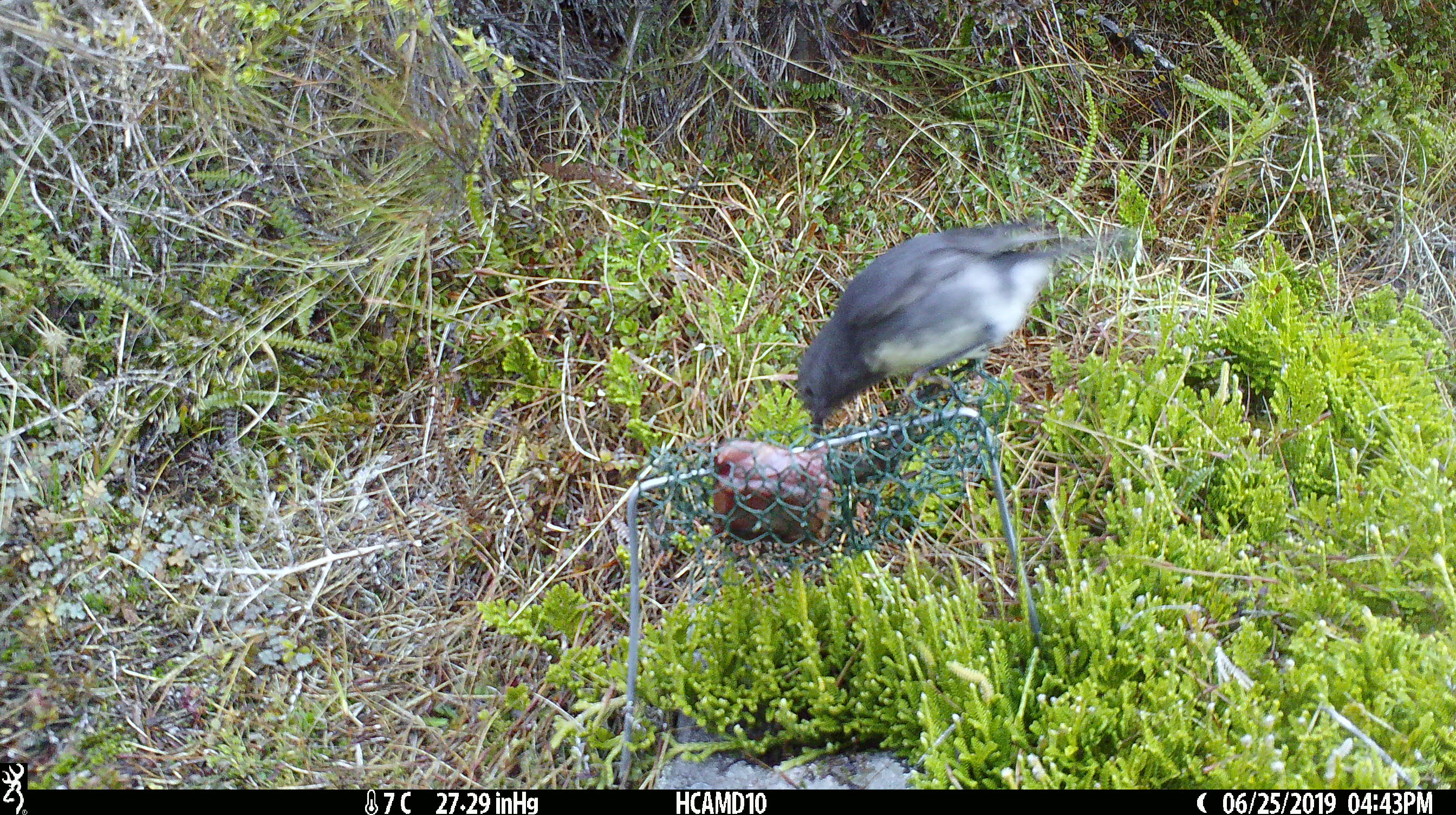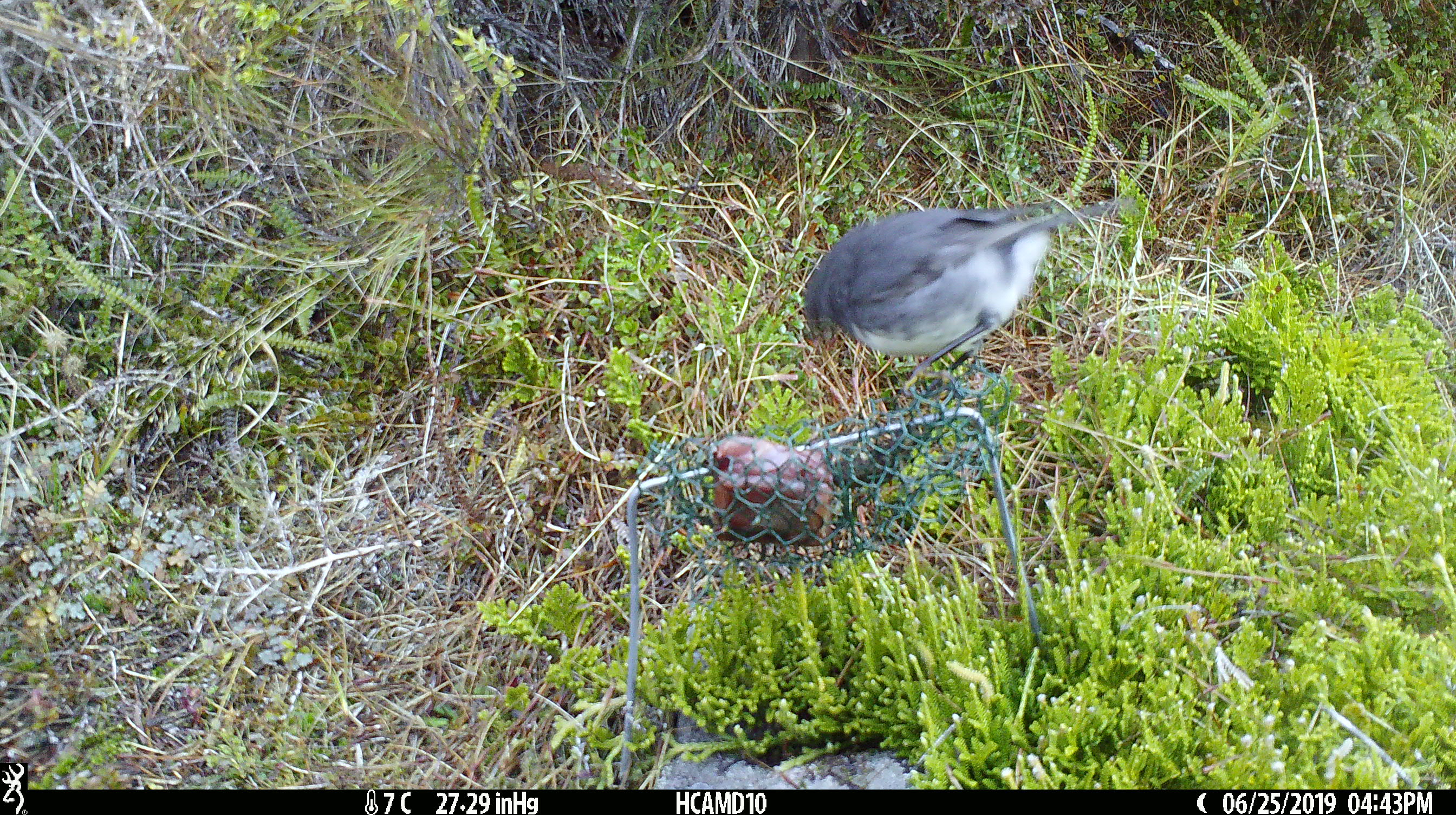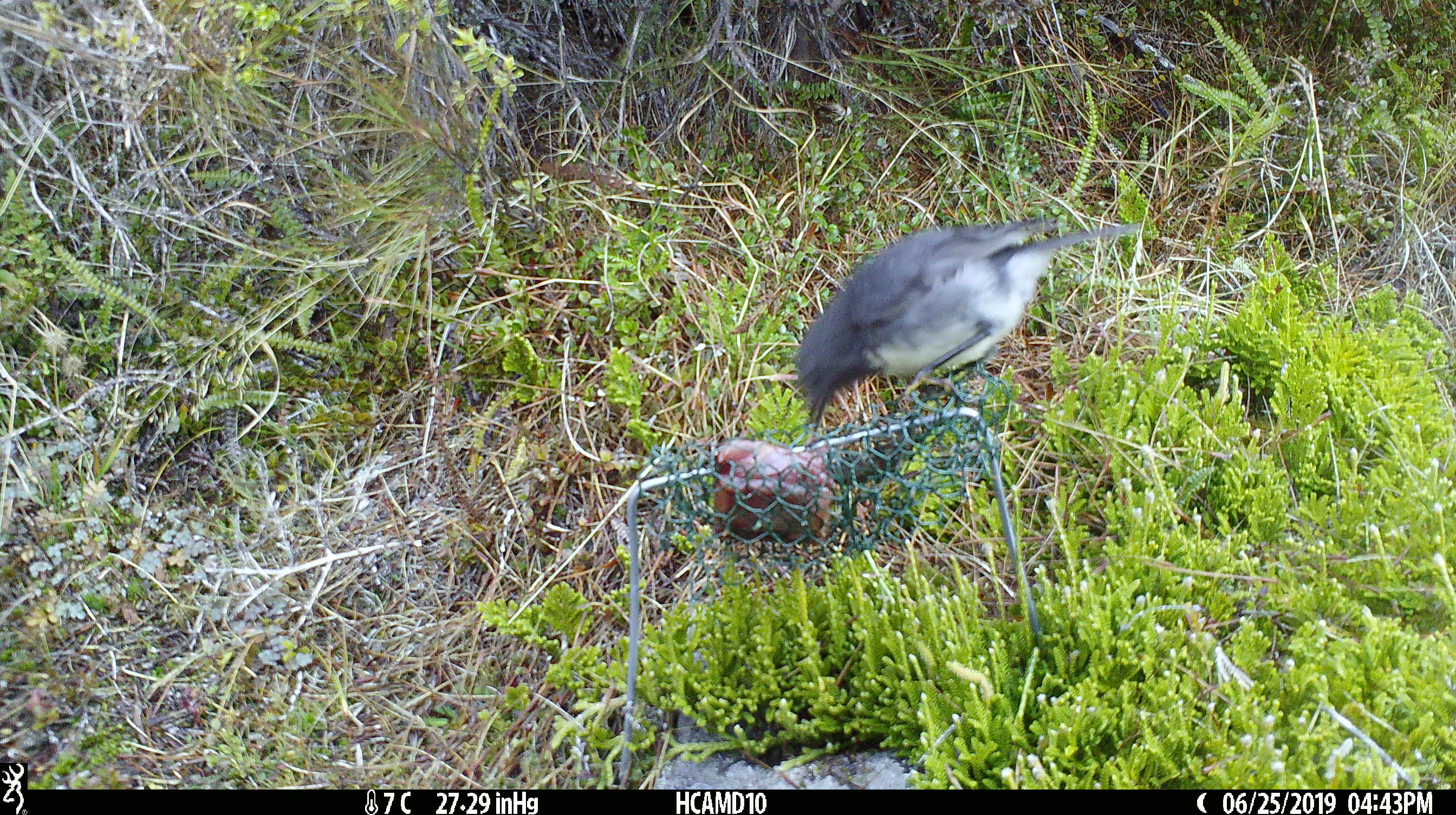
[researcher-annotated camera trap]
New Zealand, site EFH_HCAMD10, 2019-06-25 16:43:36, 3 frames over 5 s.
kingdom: Animalia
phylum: Chordata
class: Aves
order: Passeriformes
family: Petroicidae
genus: Petroica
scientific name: Petroica australis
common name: new zealand robin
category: robin